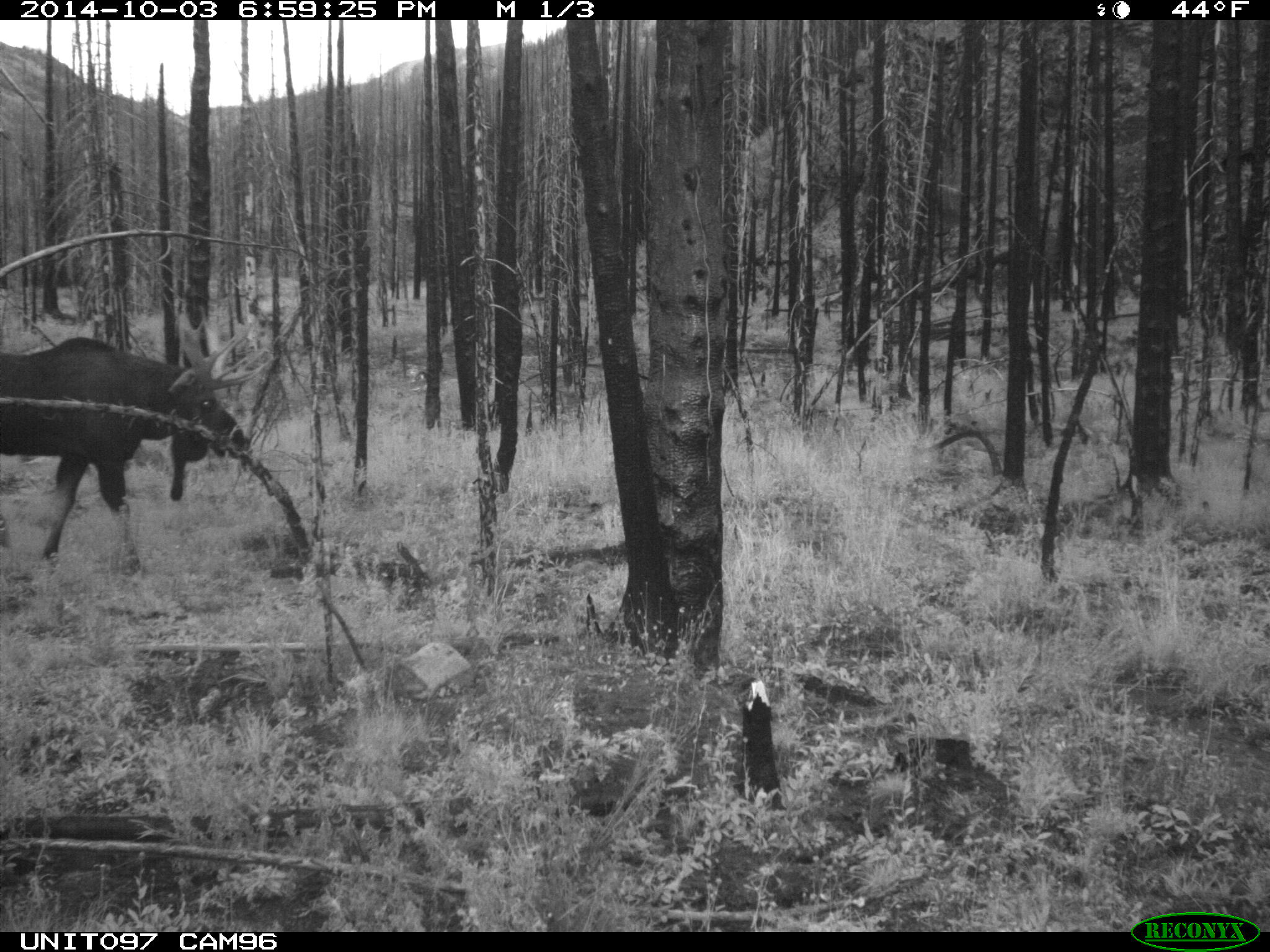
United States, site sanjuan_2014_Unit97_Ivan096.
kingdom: Animalia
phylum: Chordata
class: Mammalia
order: Artiodactyla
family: Cervidae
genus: Alces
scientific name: Alces alces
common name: moose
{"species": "Alces alces (moose)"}